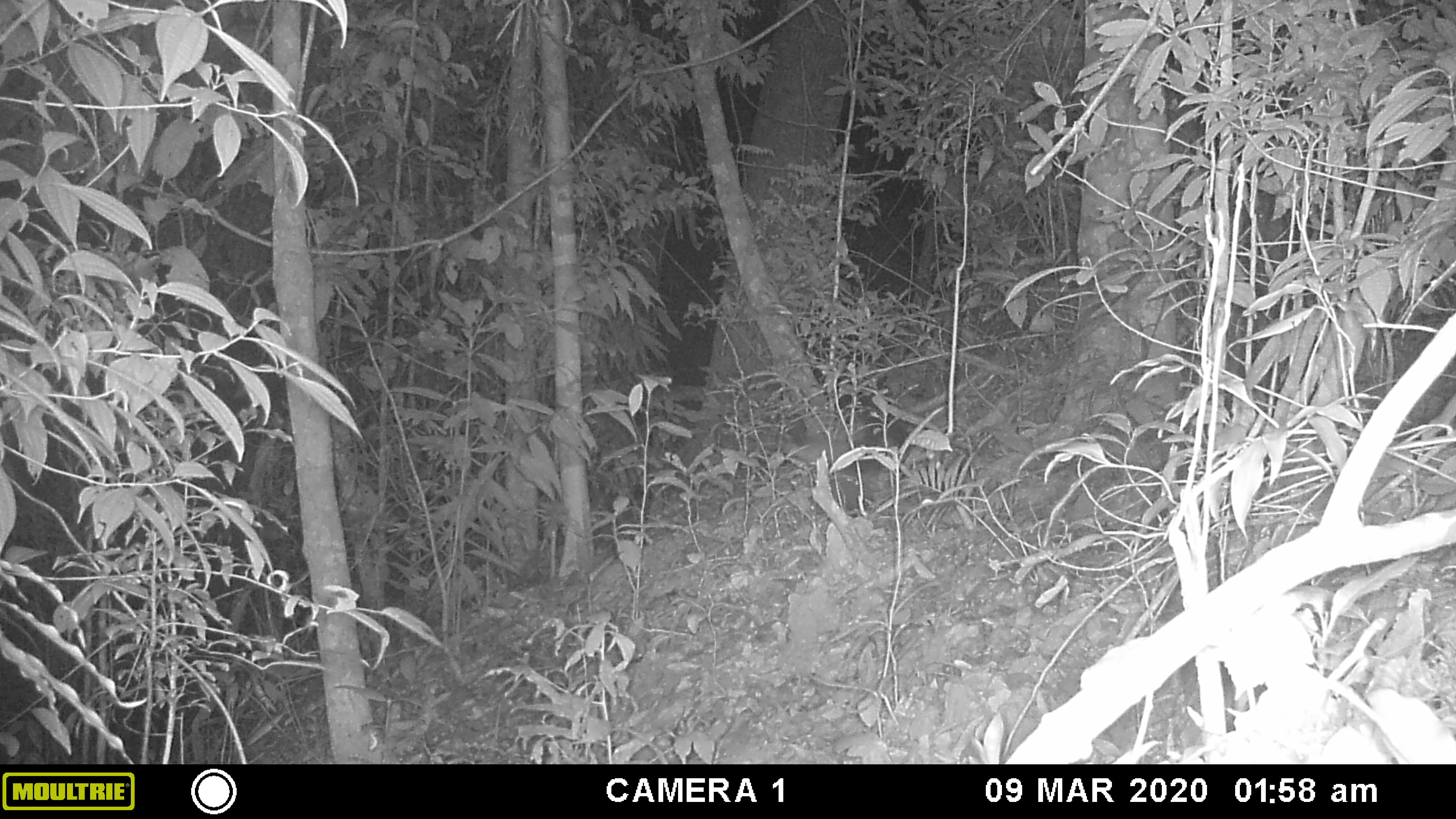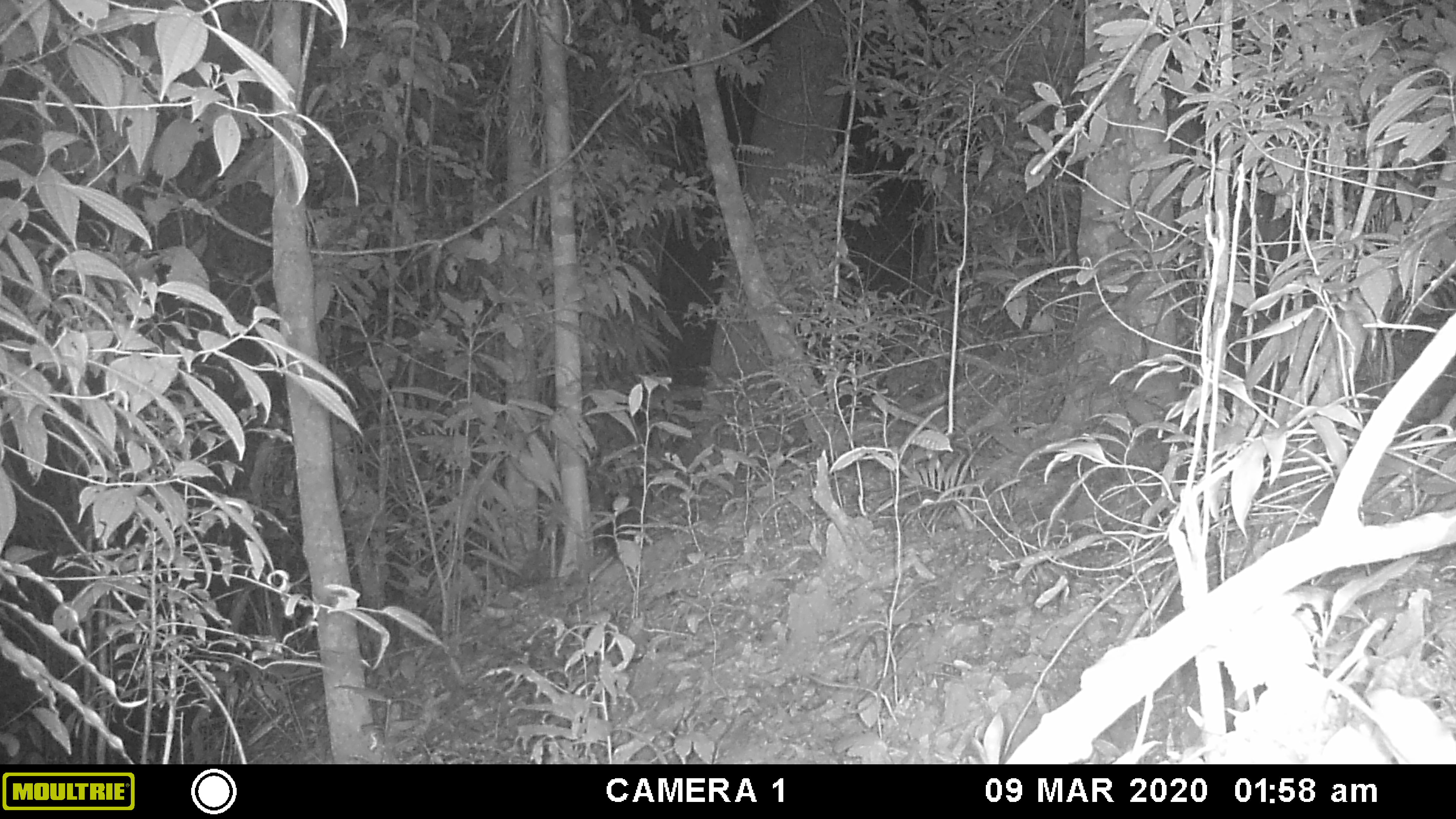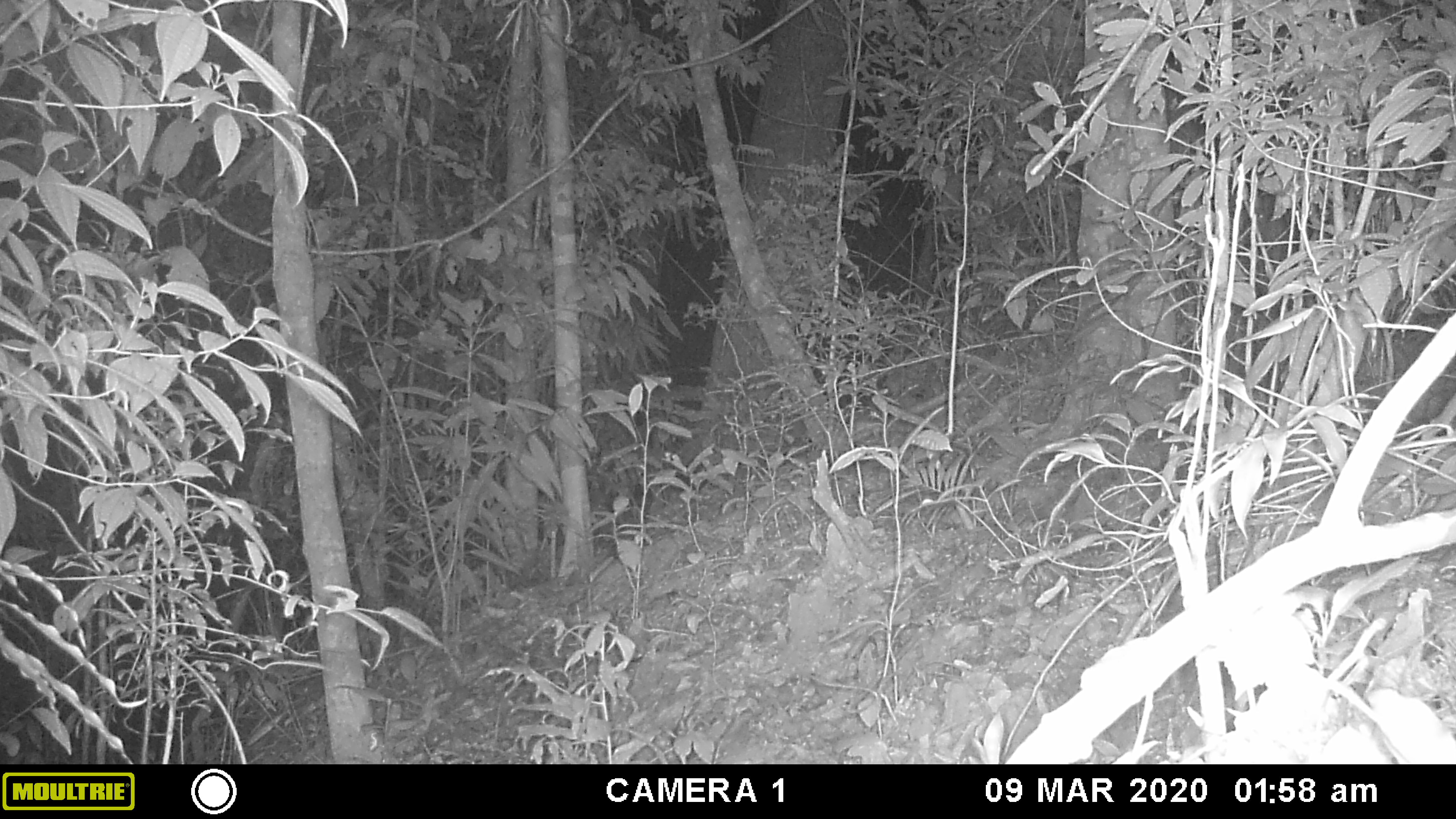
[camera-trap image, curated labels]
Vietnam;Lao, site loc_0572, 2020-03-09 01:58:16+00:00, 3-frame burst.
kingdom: Animalia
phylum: Chordata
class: Mammalia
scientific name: Mammalia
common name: mammal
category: unidentified small mammal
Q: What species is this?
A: Unidentified small mammal (mammal) (Mammalia).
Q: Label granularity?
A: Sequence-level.